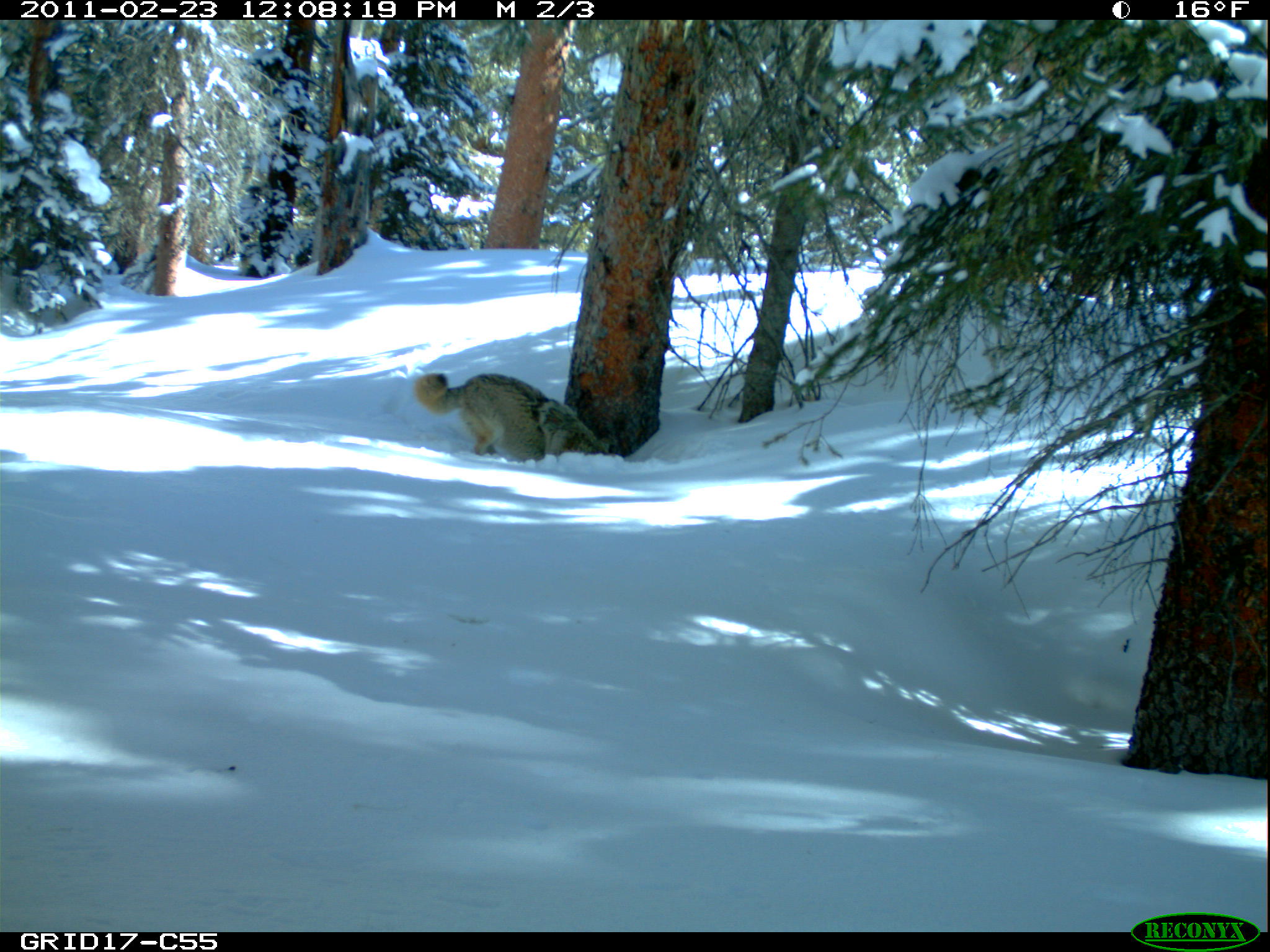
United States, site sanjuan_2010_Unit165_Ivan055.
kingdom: Animalia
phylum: Chordata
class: Mammalia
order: Carnivora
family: Canidae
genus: Canis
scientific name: Canis latrans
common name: coyote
Canis latrans (coyote).